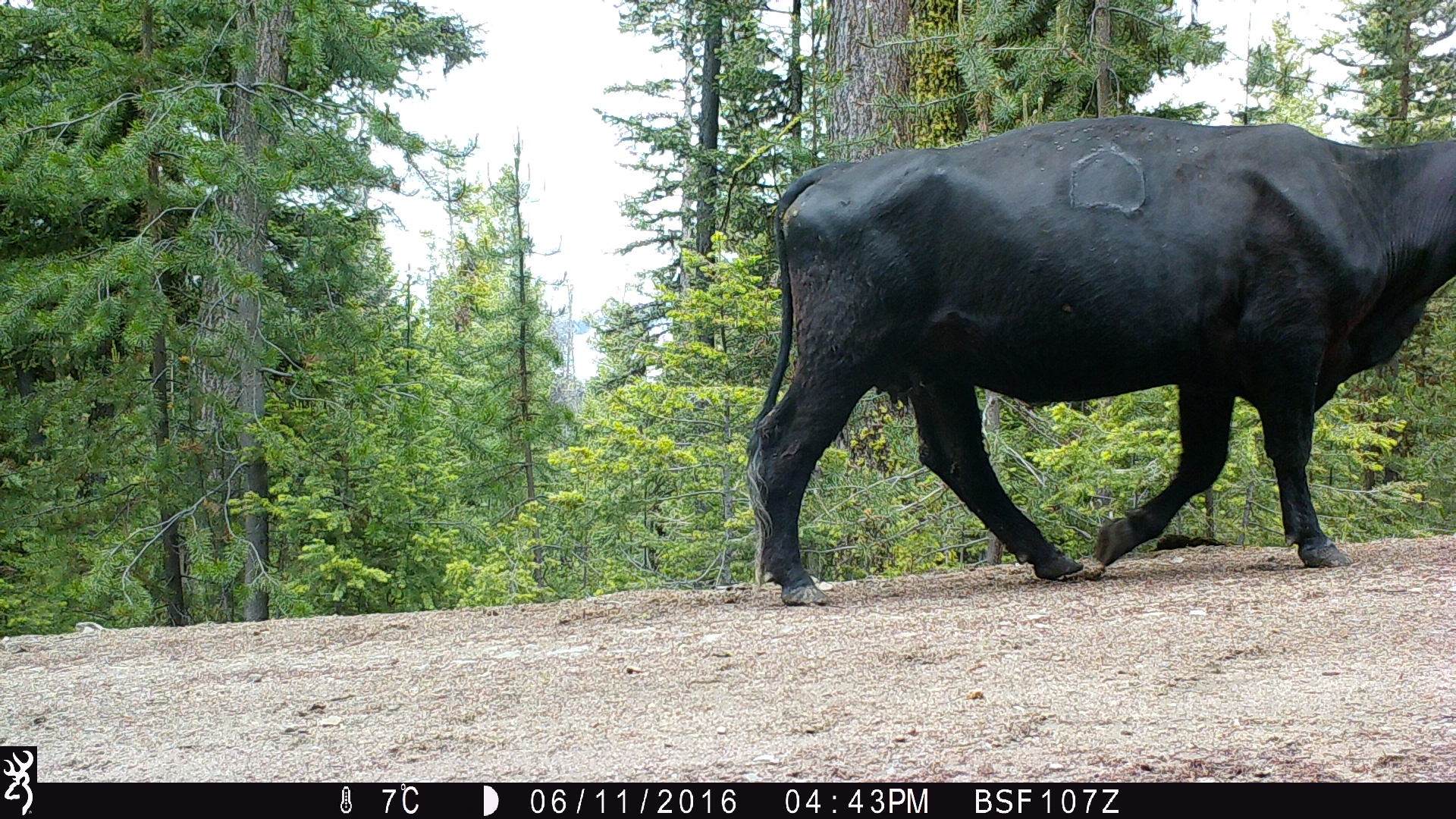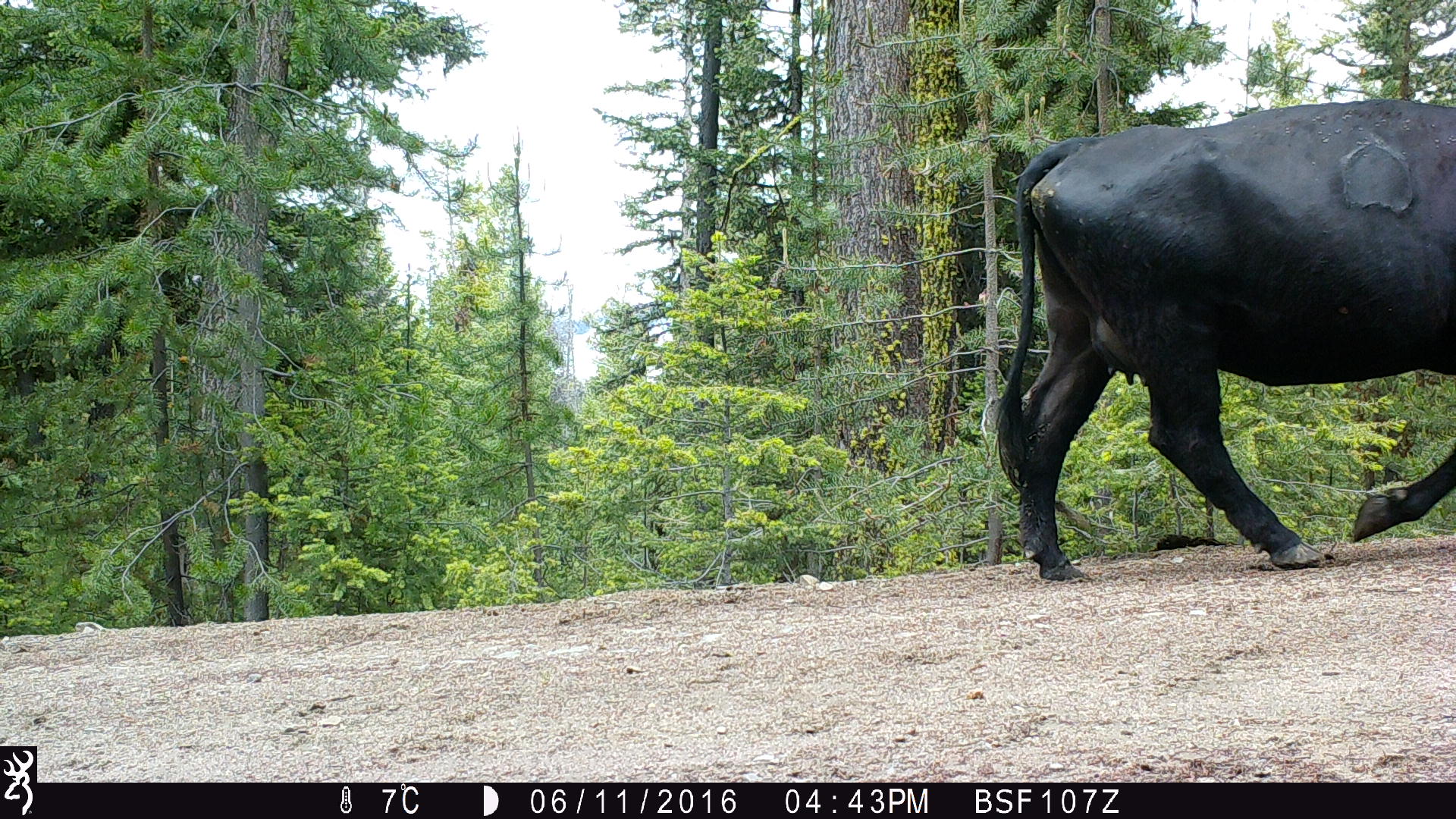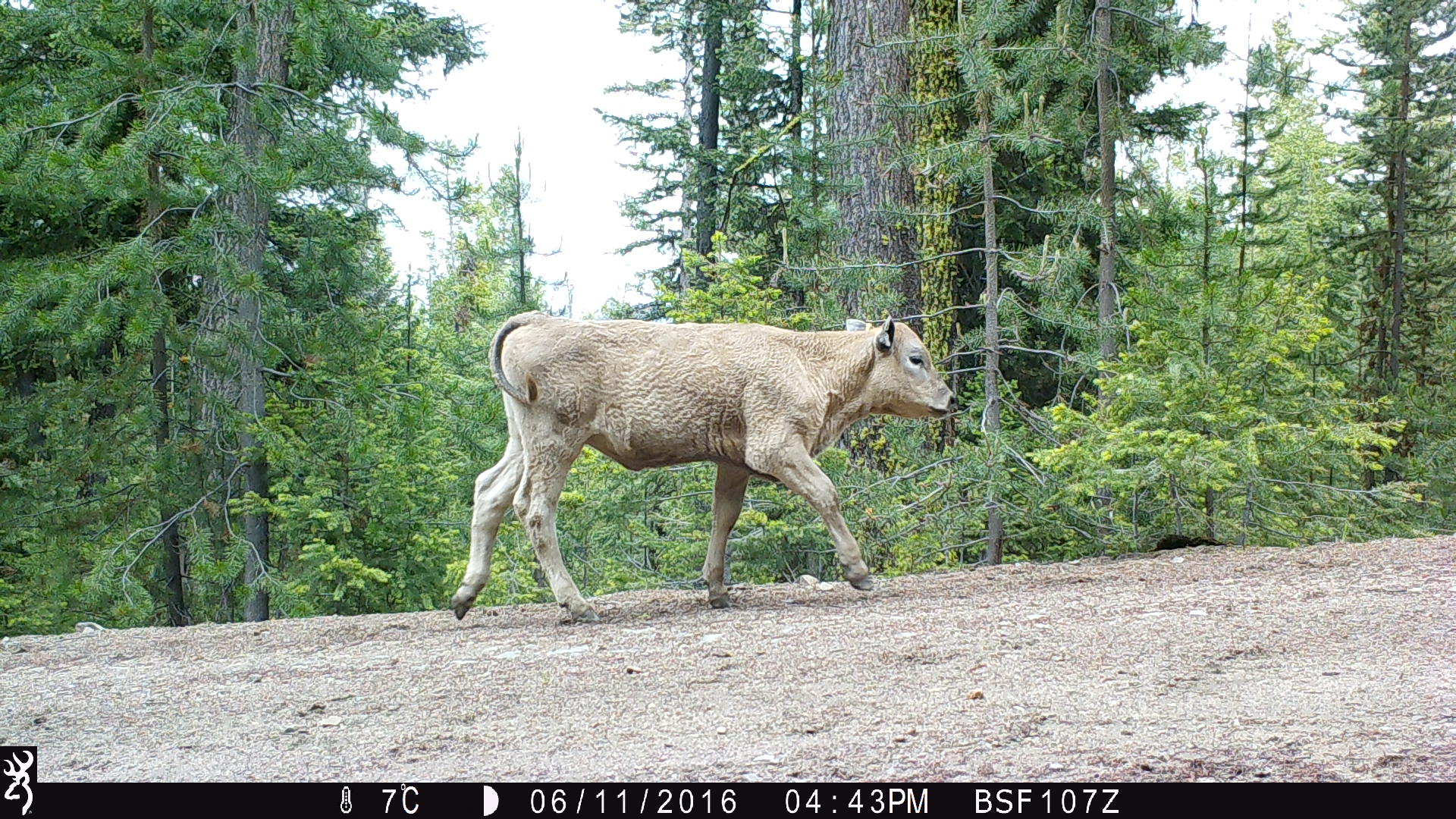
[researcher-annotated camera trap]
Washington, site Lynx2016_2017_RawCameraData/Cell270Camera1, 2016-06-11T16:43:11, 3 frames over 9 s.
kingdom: Animalia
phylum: Chordata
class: Mammalia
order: Artiodactyla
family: Bovidae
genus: Bos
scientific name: Bos taurus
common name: domestic cattle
Domestic cattle (Bos taurus). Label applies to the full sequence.